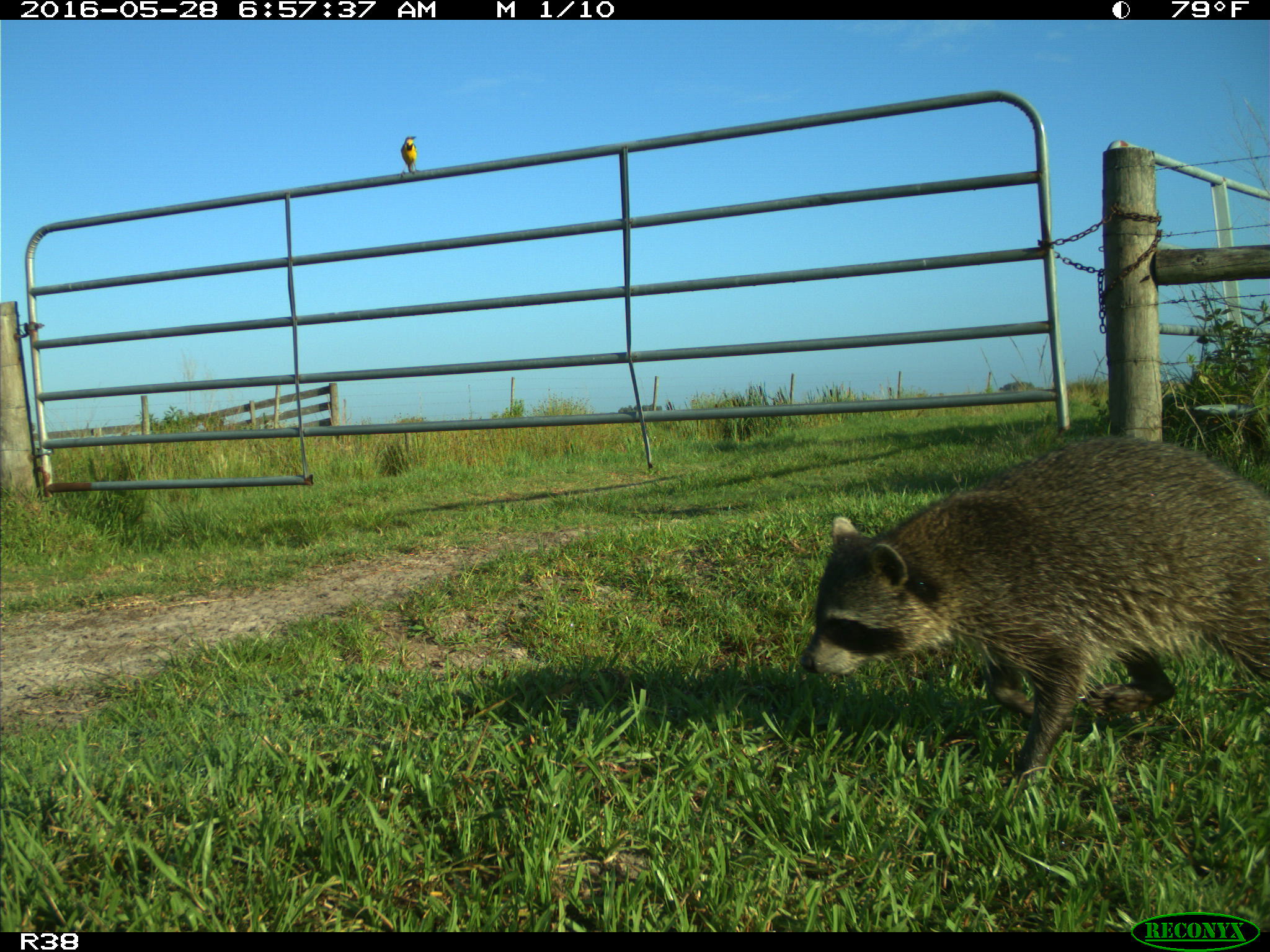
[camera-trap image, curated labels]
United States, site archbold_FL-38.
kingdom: Animalia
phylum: Chordata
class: Mammalia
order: Carnivora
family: Procyonidae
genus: Procyon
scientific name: Procyon lotor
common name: common raccoon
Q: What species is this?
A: Procyon lotor (common raccoon).